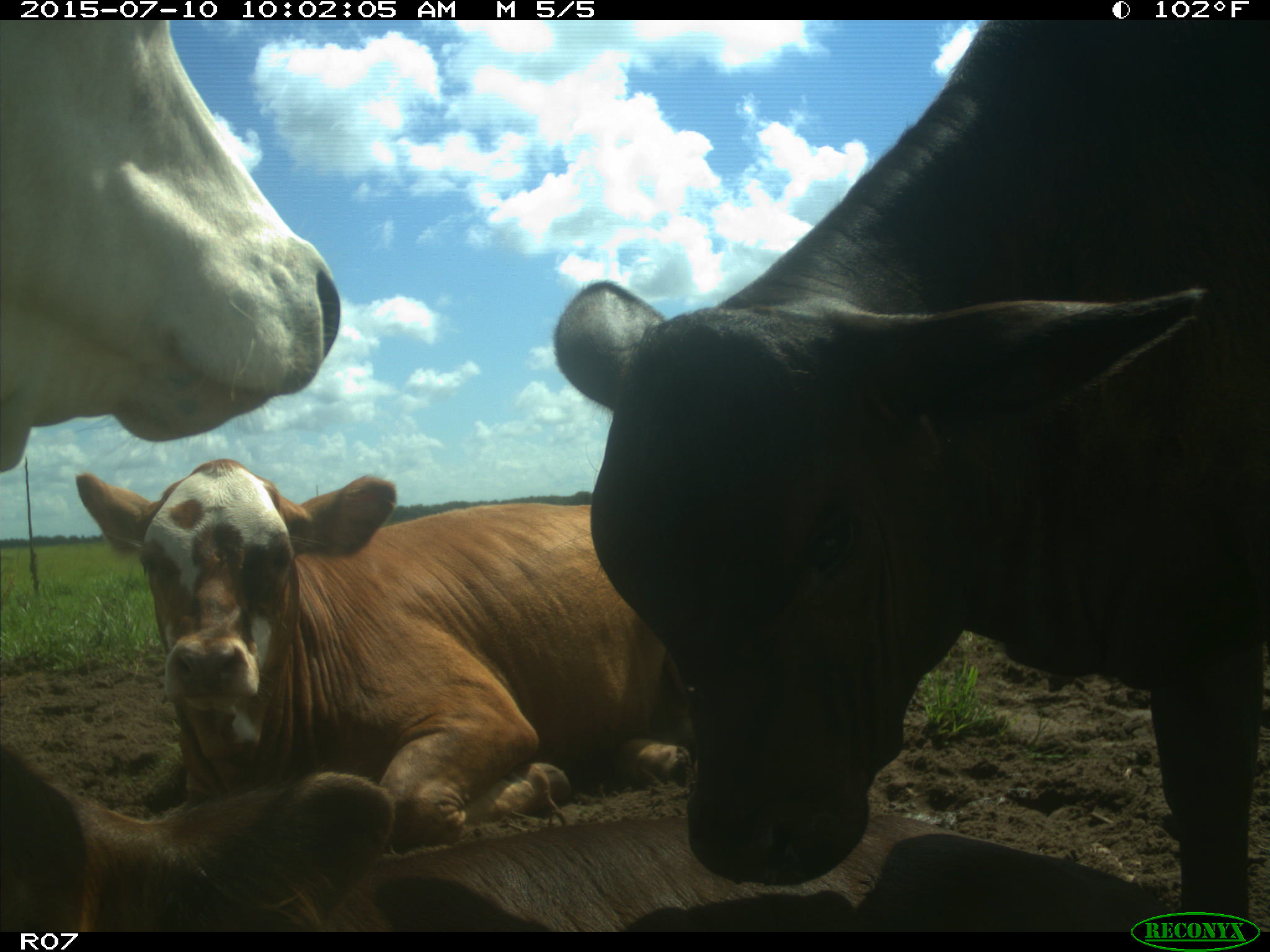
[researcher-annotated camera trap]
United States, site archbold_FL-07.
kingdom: Animalia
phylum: Chordata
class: Mammalia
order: Artiodactyla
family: Bovidae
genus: Bos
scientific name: Bos taurus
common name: domestic cow